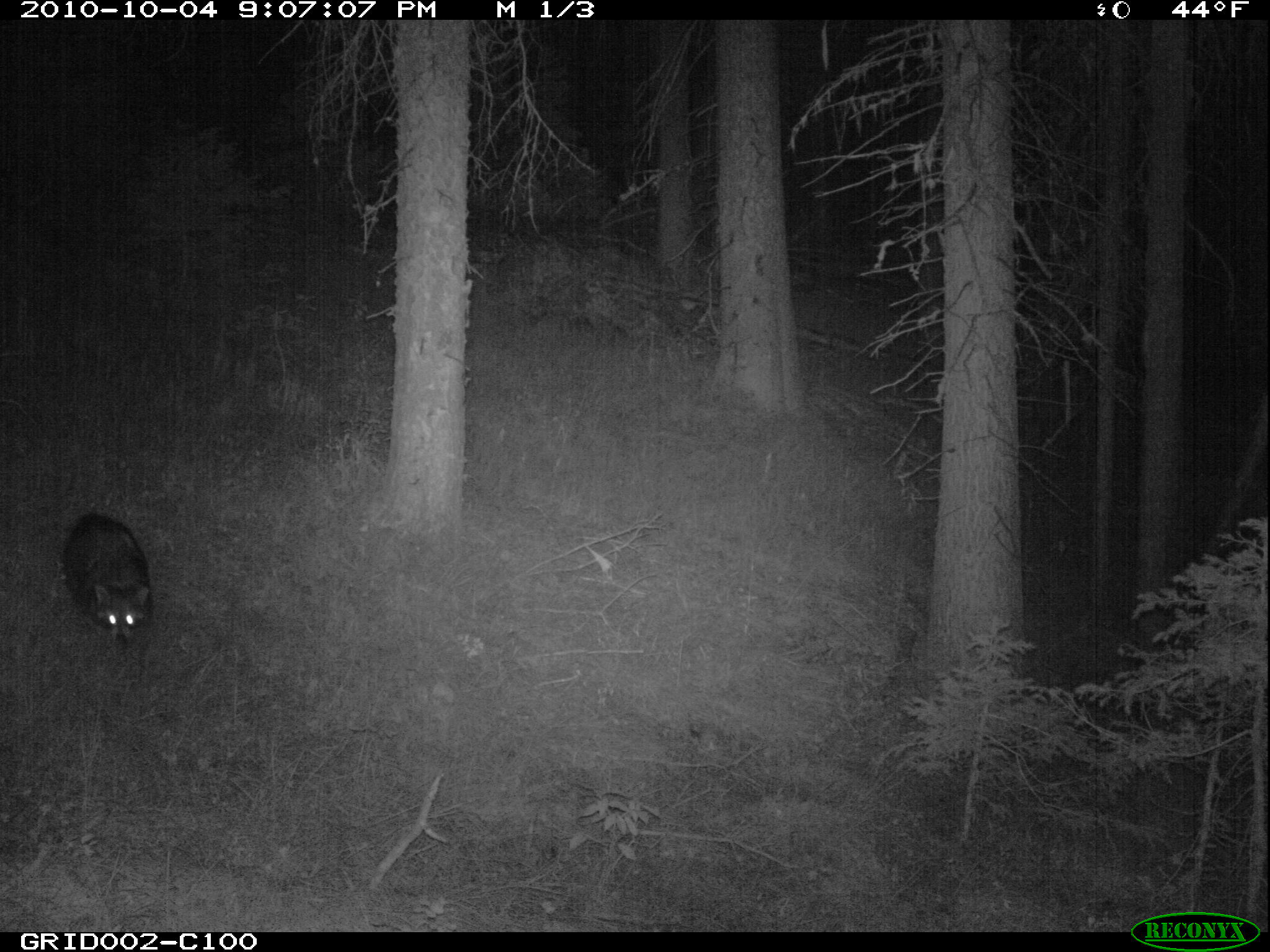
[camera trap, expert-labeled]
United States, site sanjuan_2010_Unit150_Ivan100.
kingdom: Animalia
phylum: Chordata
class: Mammalia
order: Carnivora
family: Procyonidae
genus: Procyon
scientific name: Procyon lotor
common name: common raccoon